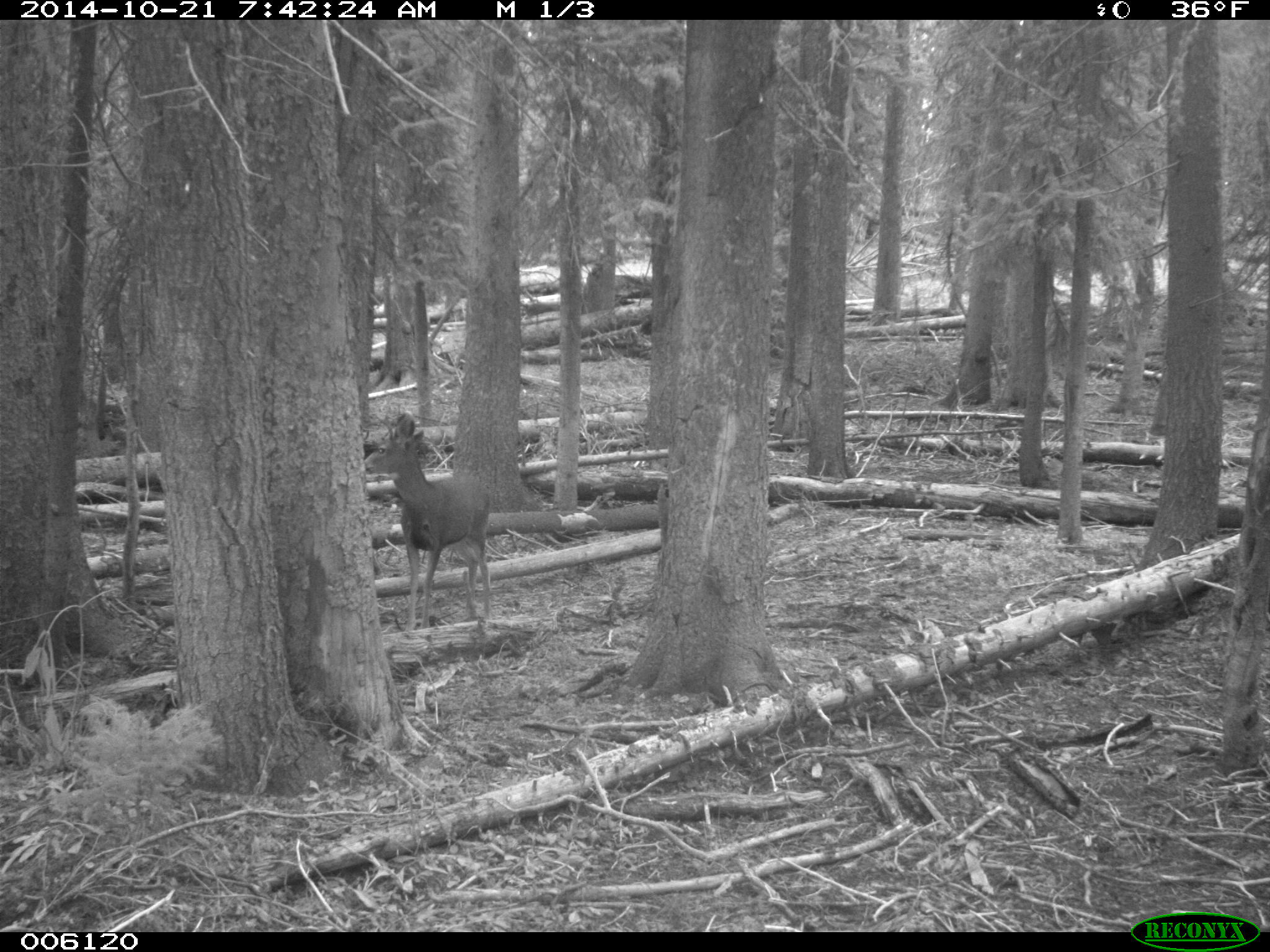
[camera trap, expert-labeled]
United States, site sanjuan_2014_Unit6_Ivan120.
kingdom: Animalia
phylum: Chordata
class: Mammalia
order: Artiodactyla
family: Cervidae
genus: Odocoileus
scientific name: Odocoileus hemionus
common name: mule deer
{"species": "Odocoileus hemionus (mule deer)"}